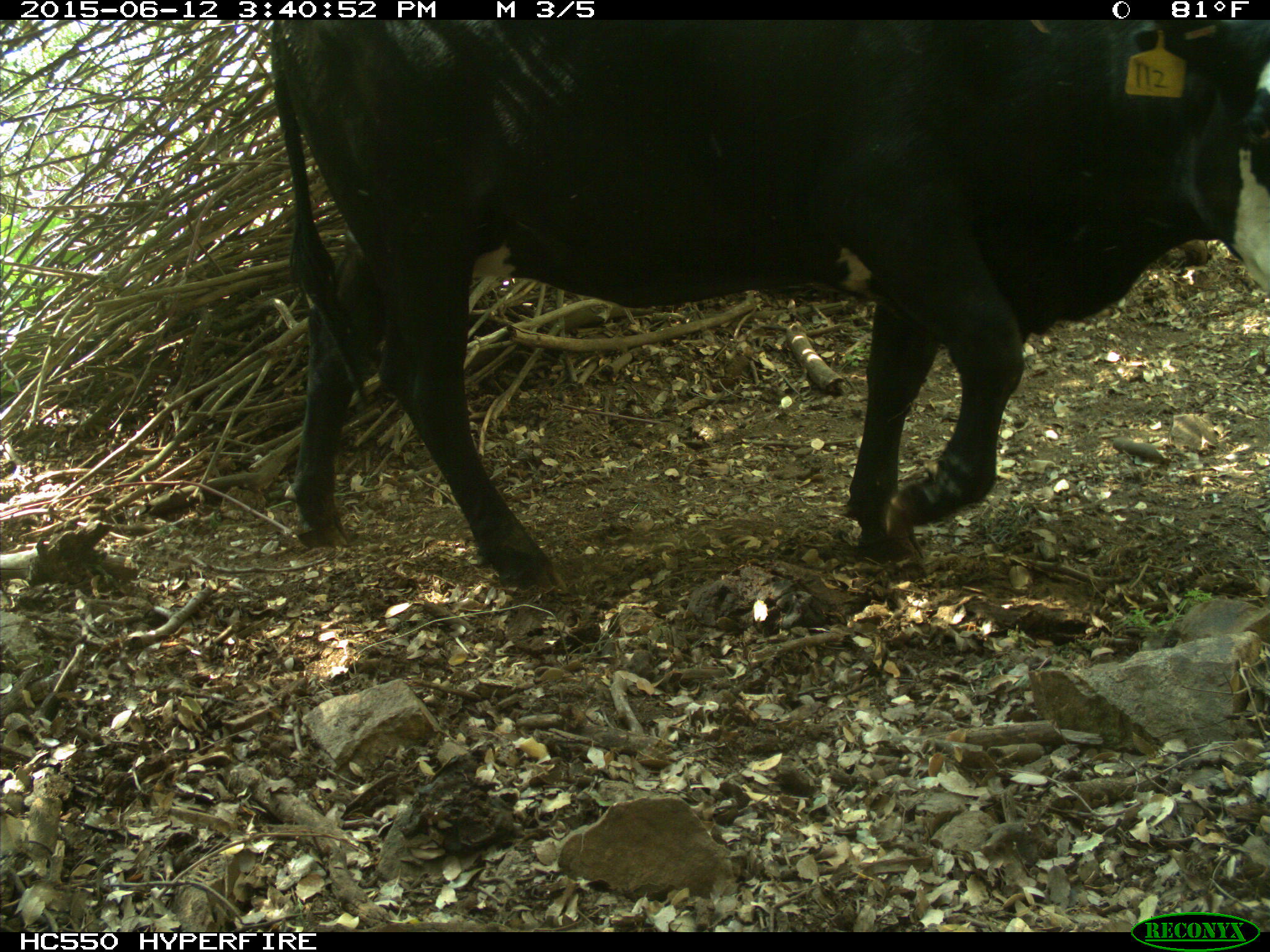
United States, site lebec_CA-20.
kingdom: Animalia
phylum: Chordata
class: Mammalia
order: Artiodactyla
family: Bovidae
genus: Bos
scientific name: Bos taurus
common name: domestic cow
Bos taurus (domestic cow).